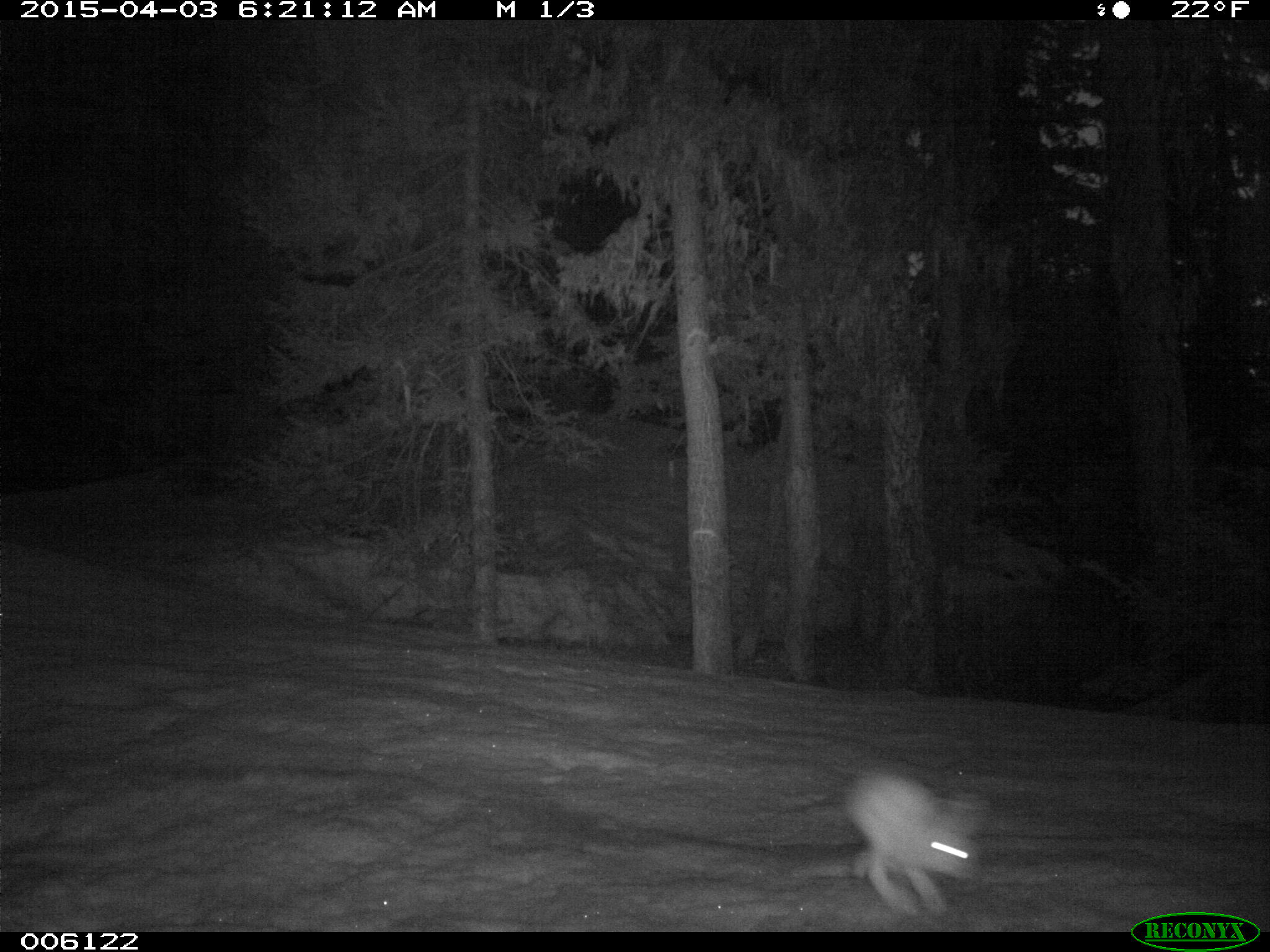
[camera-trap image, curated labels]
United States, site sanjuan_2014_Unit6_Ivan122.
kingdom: Animalia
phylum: Chordata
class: Mammalia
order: Lagomorpha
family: Leporidae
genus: Lepus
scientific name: Lepus americanus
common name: snowshoe hare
Lepus americanus (snowshoe hare).